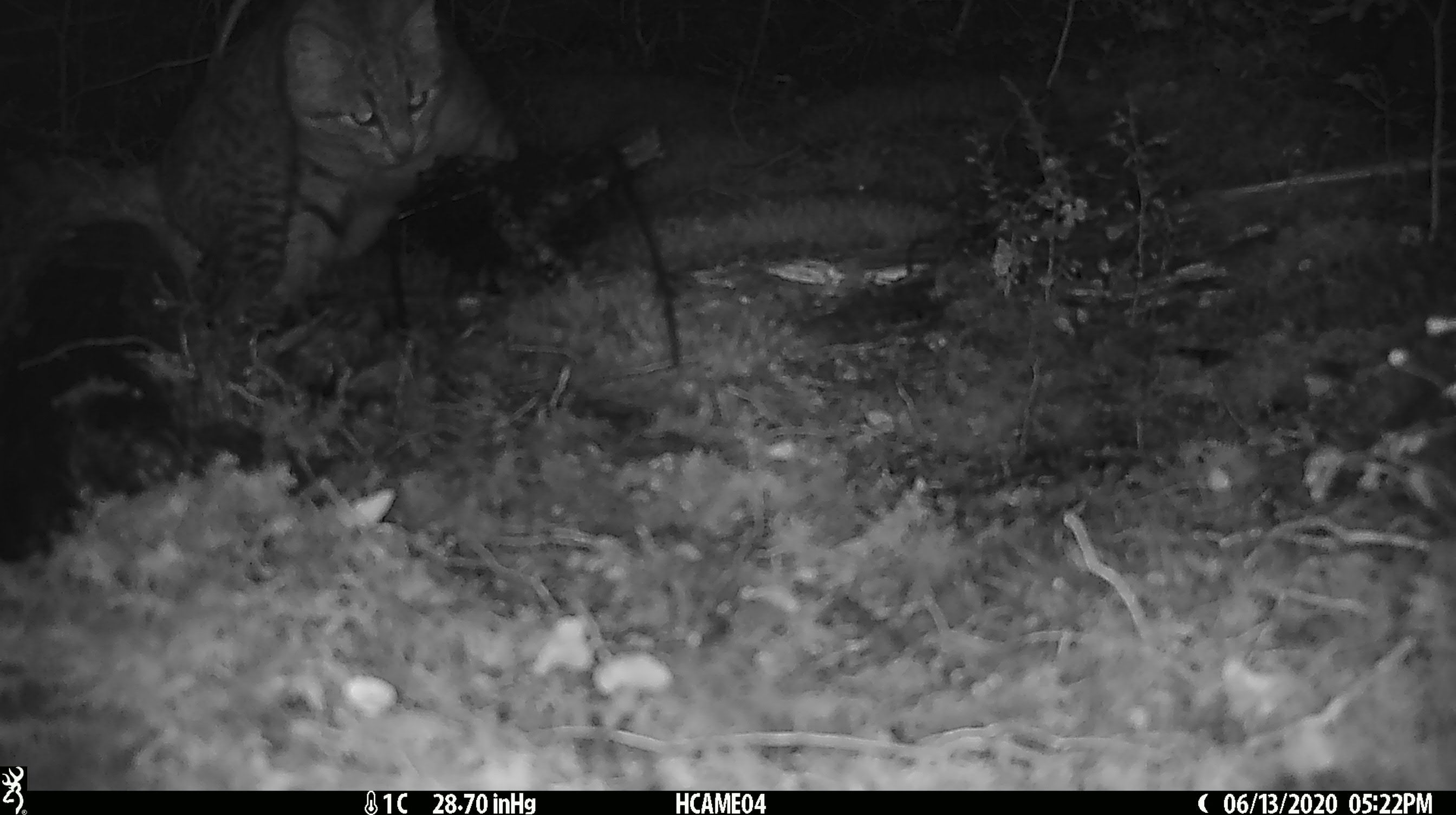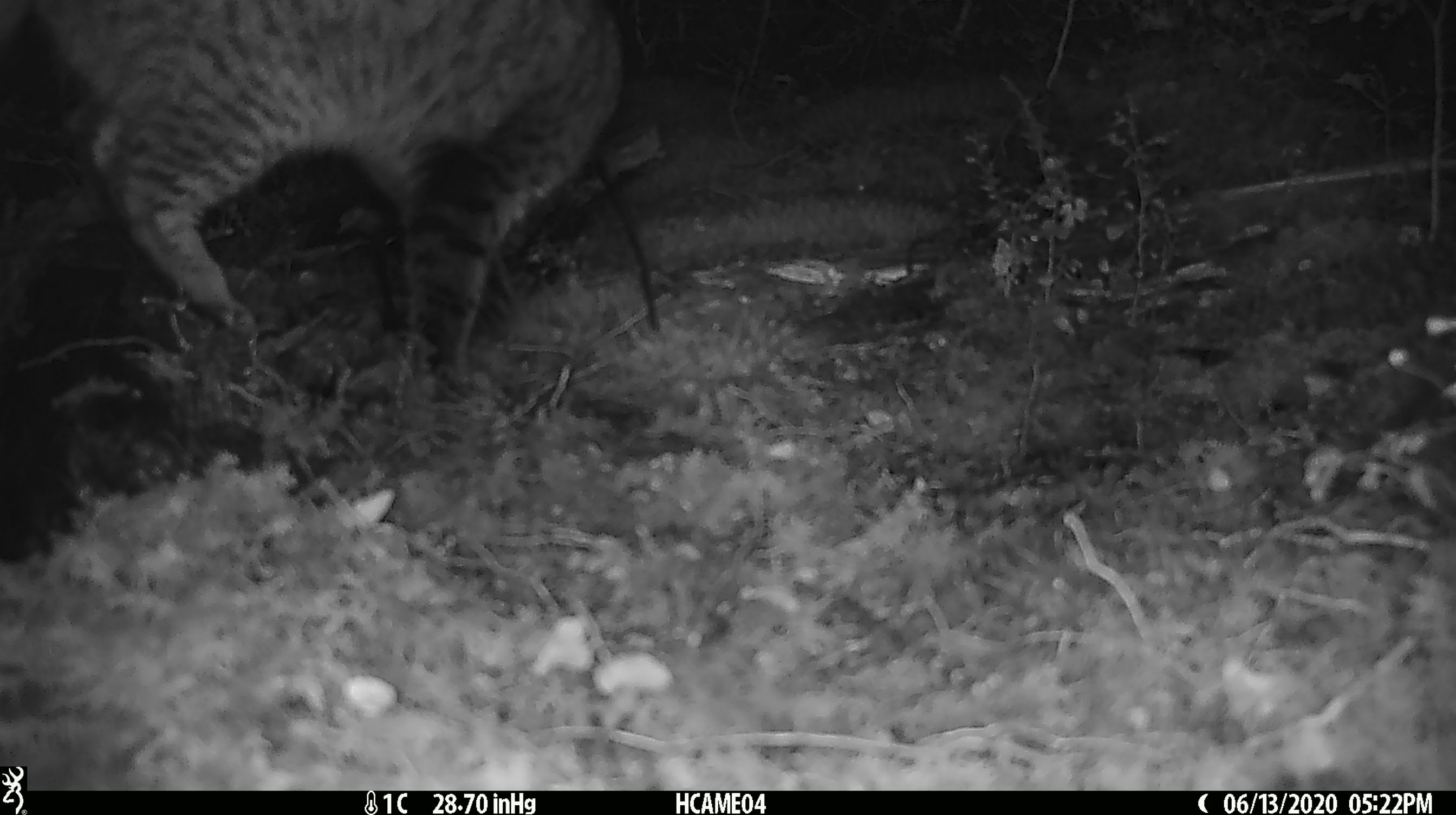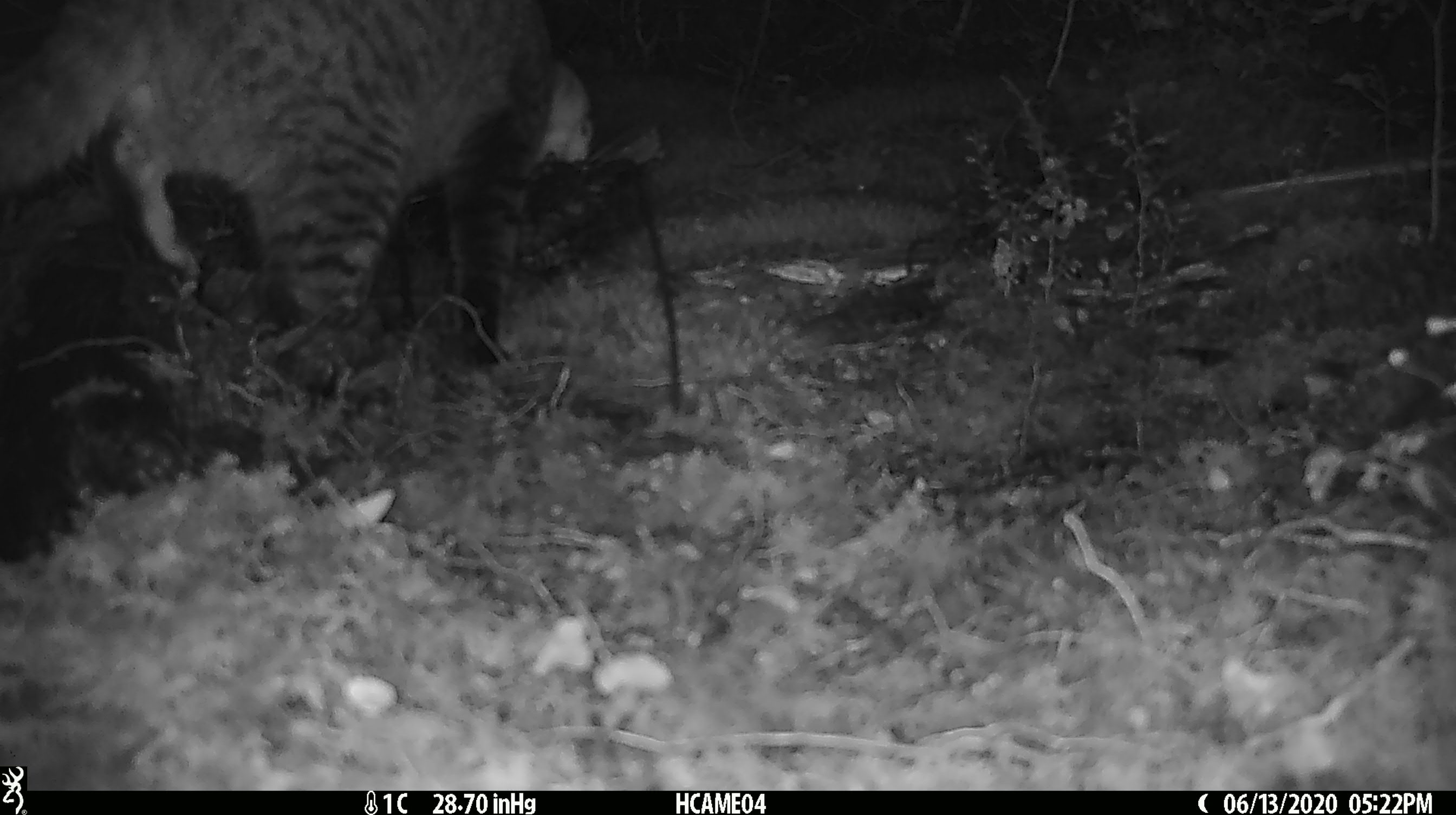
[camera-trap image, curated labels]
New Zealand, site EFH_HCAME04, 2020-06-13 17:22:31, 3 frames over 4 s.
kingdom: Animalia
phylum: Chordata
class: Mammalia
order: Carnivora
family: Felidae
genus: Felis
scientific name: Felis catus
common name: domestic cat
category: cat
Cat (domestic cat) (Felis catus).